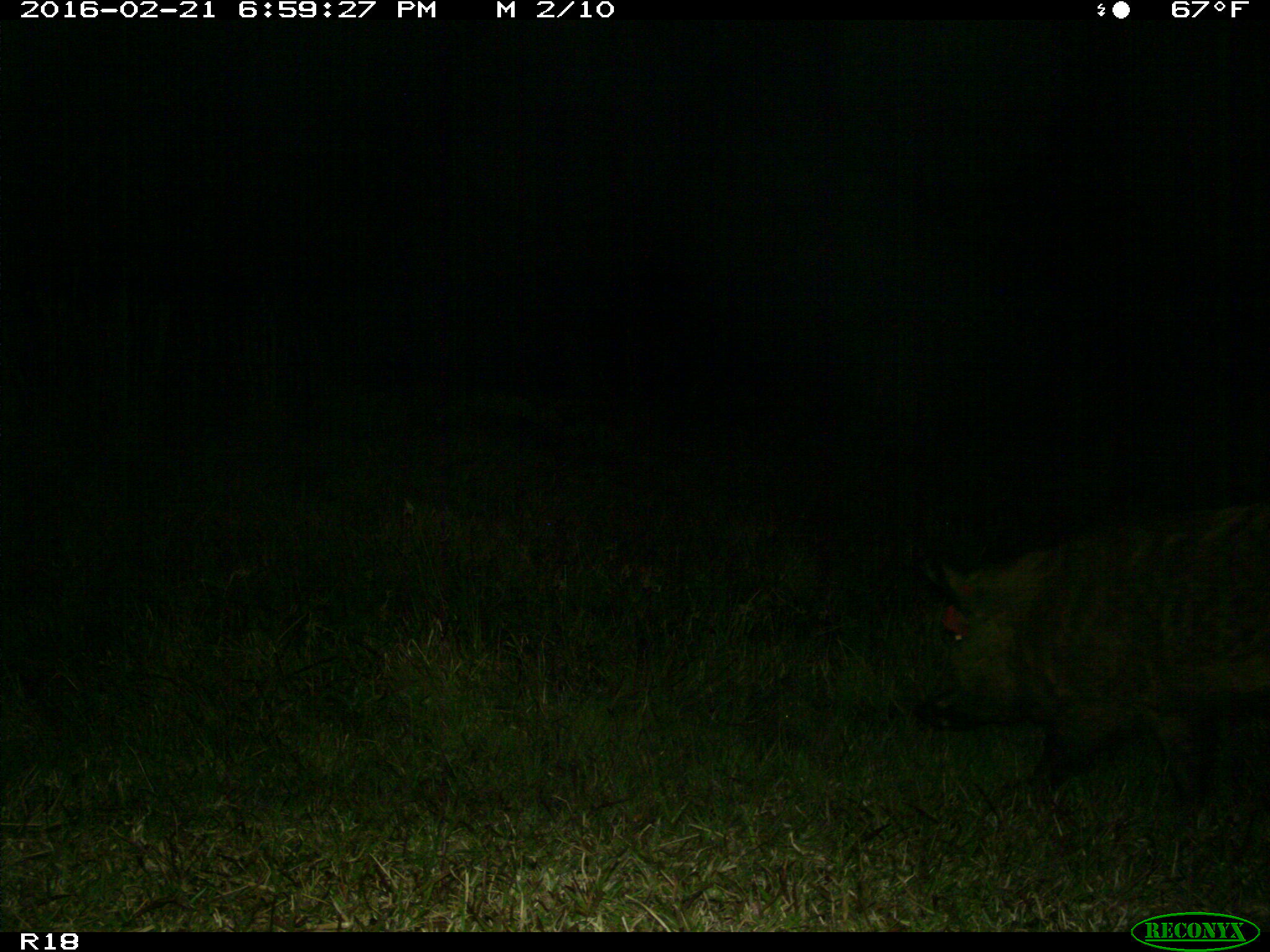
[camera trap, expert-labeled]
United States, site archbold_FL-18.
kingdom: Animalia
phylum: Chordata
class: Mammalia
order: Artiodactyla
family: Suidae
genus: Sus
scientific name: Sus scrofa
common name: wild boar